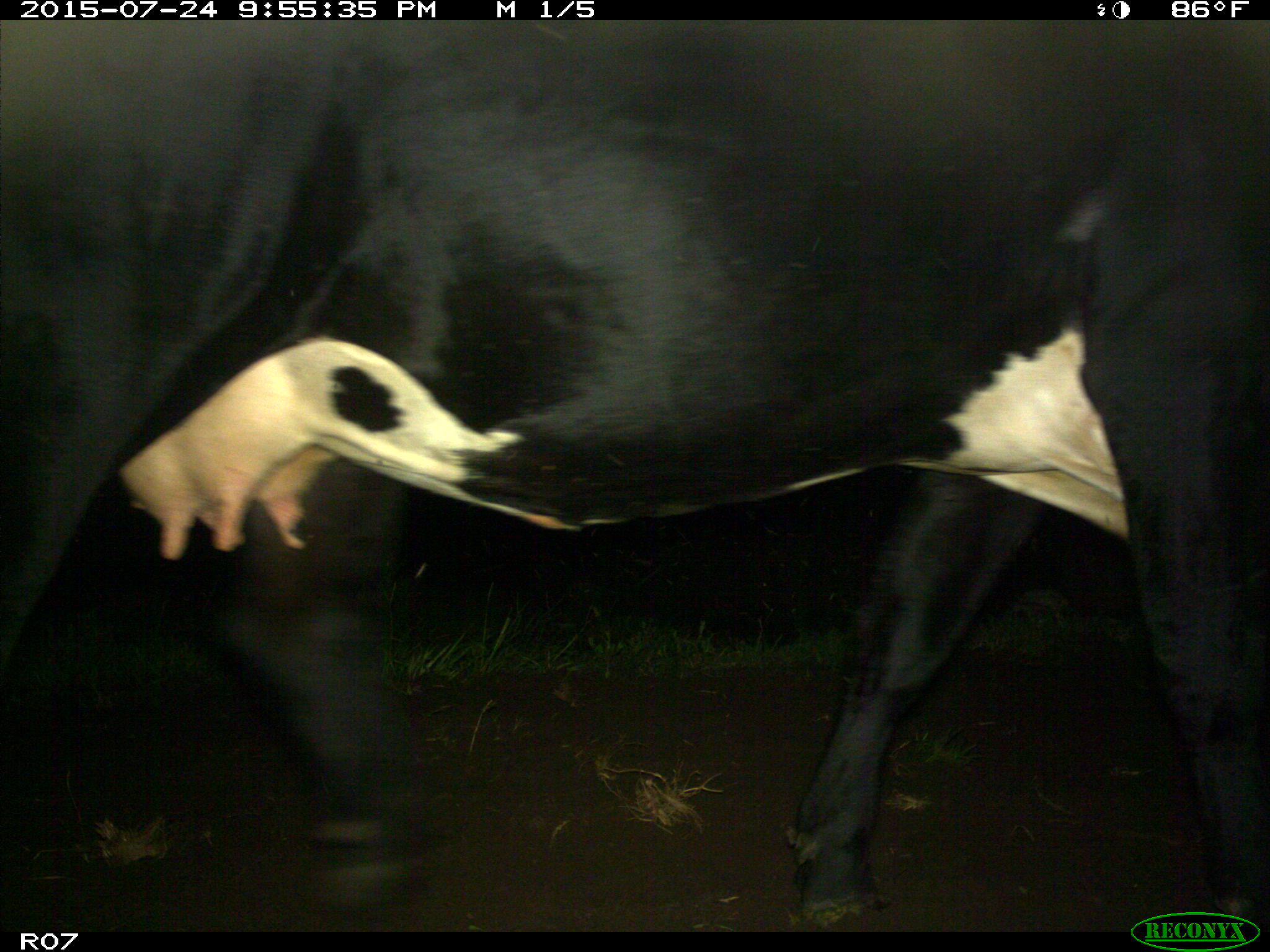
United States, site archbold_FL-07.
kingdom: Animalia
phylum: Chordata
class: Mammalia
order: Artiodactyla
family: Bovidae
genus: Bos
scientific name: Bos taurus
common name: domestic cow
Bos taurus (domestic cow).